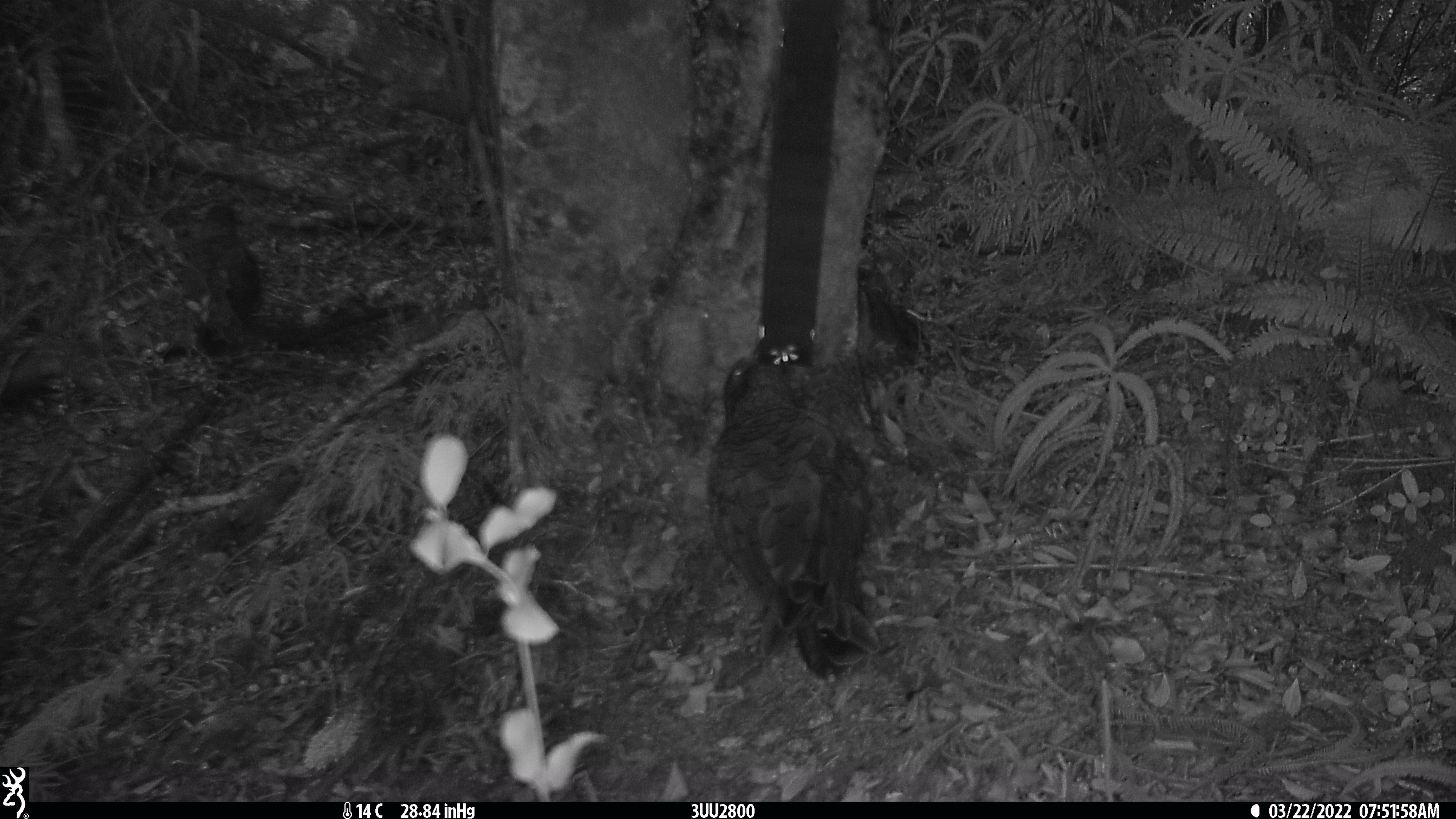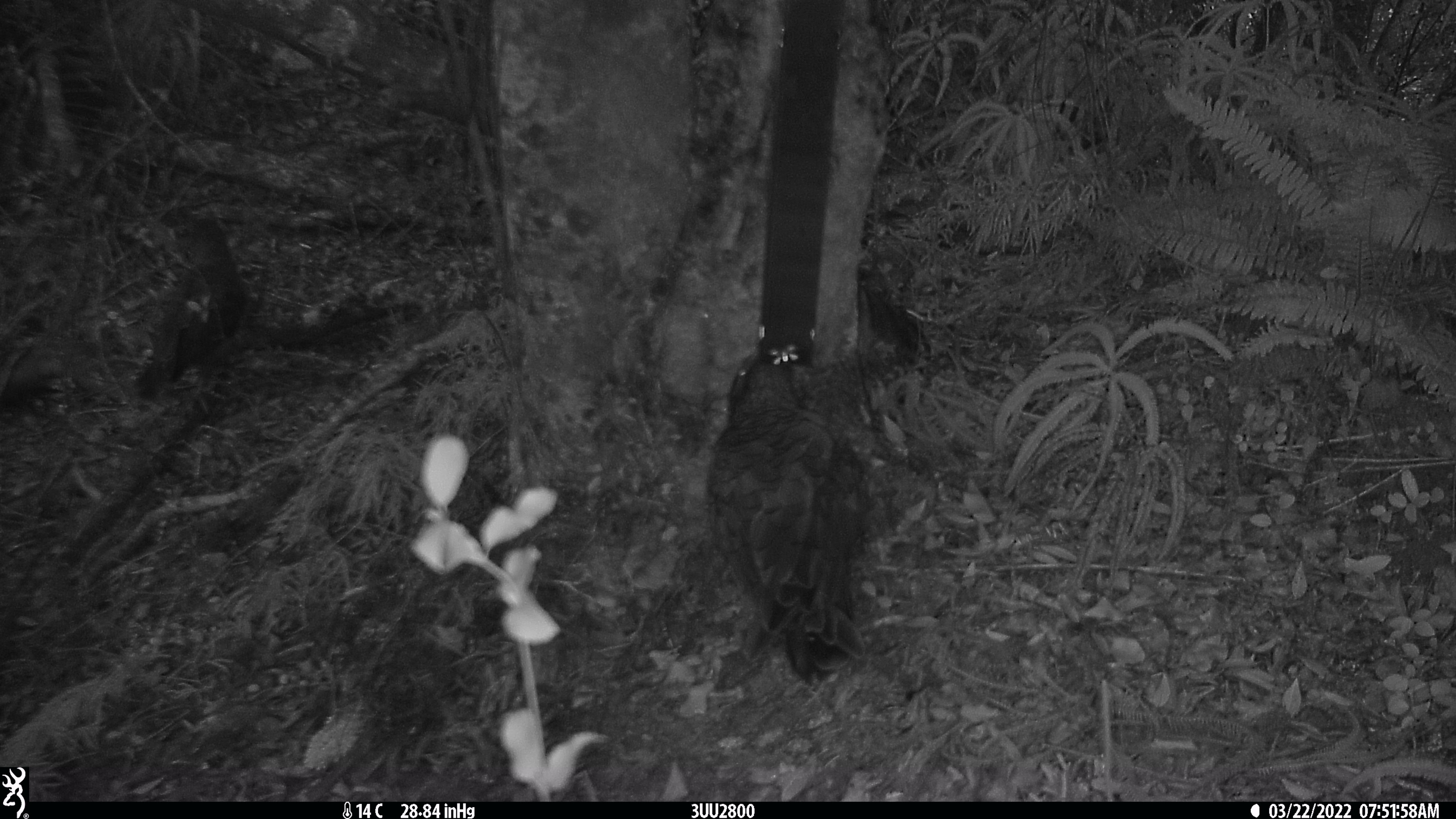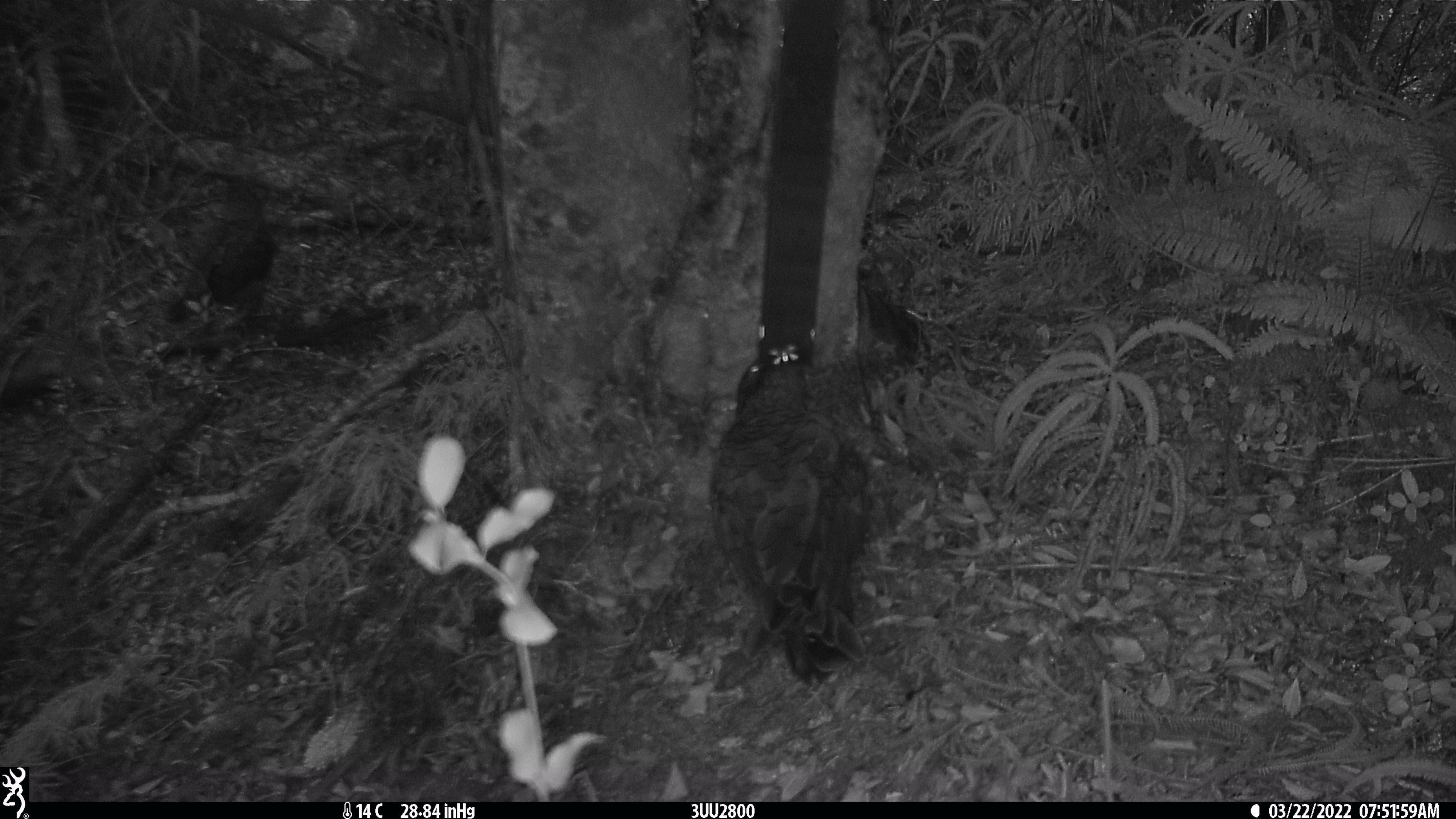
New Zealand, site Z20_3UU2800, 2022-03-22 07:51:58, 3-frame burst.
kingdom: Animalia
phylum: Chordata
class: Aves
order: Psittaciformes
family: Strigopidae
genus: Nestor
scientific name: Nestor notabilis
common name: kea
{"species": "kea (Nestor notabilis)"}